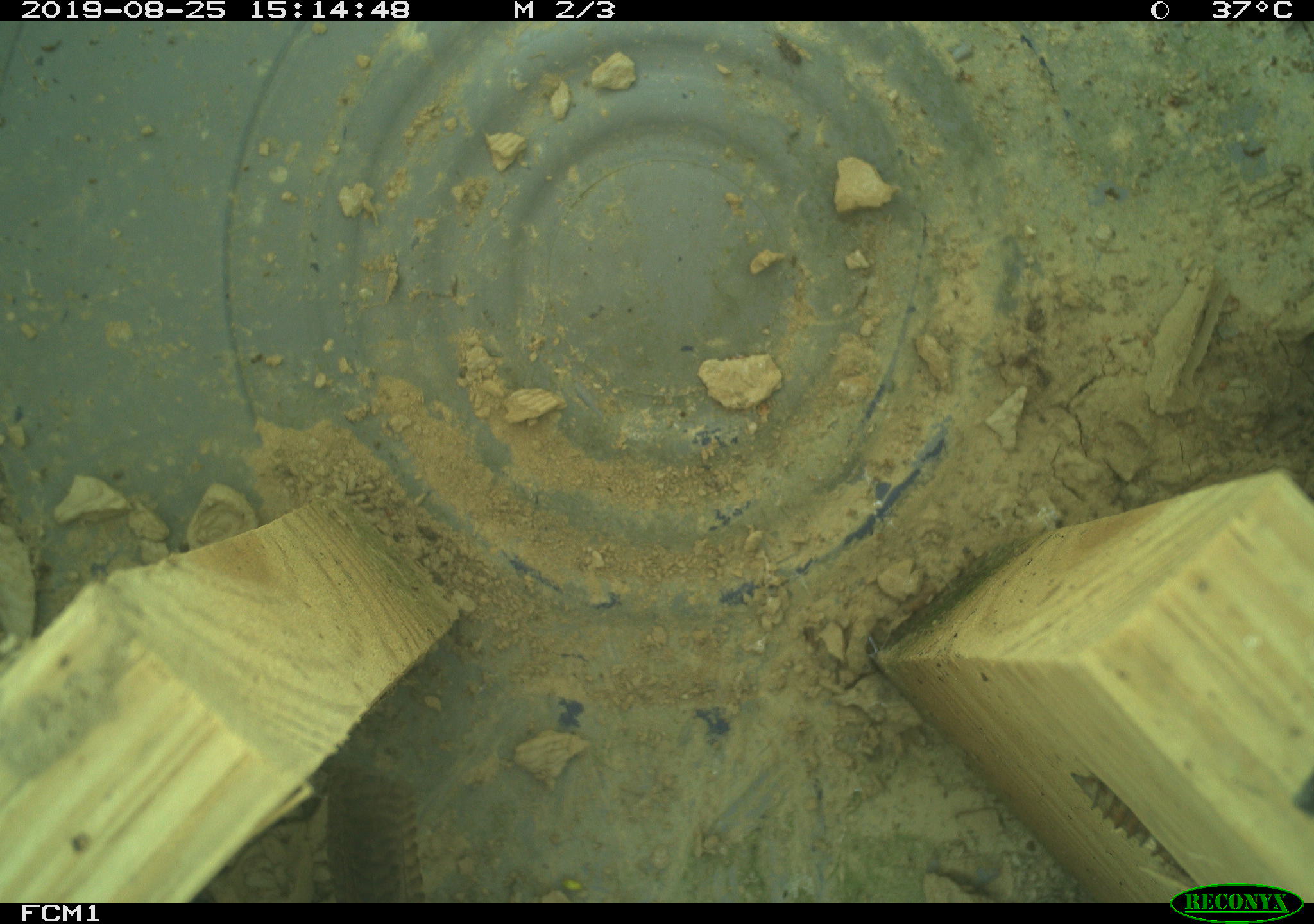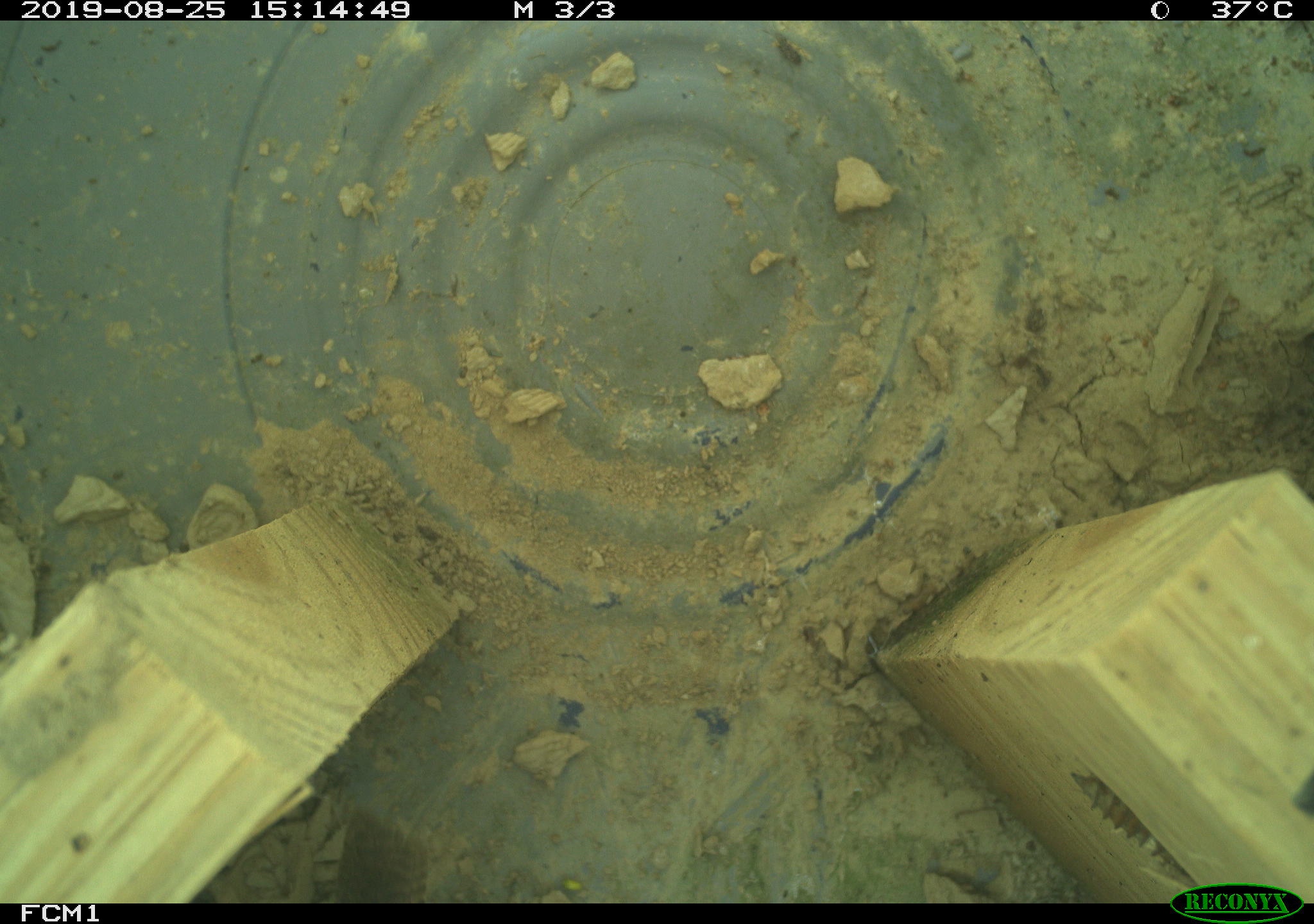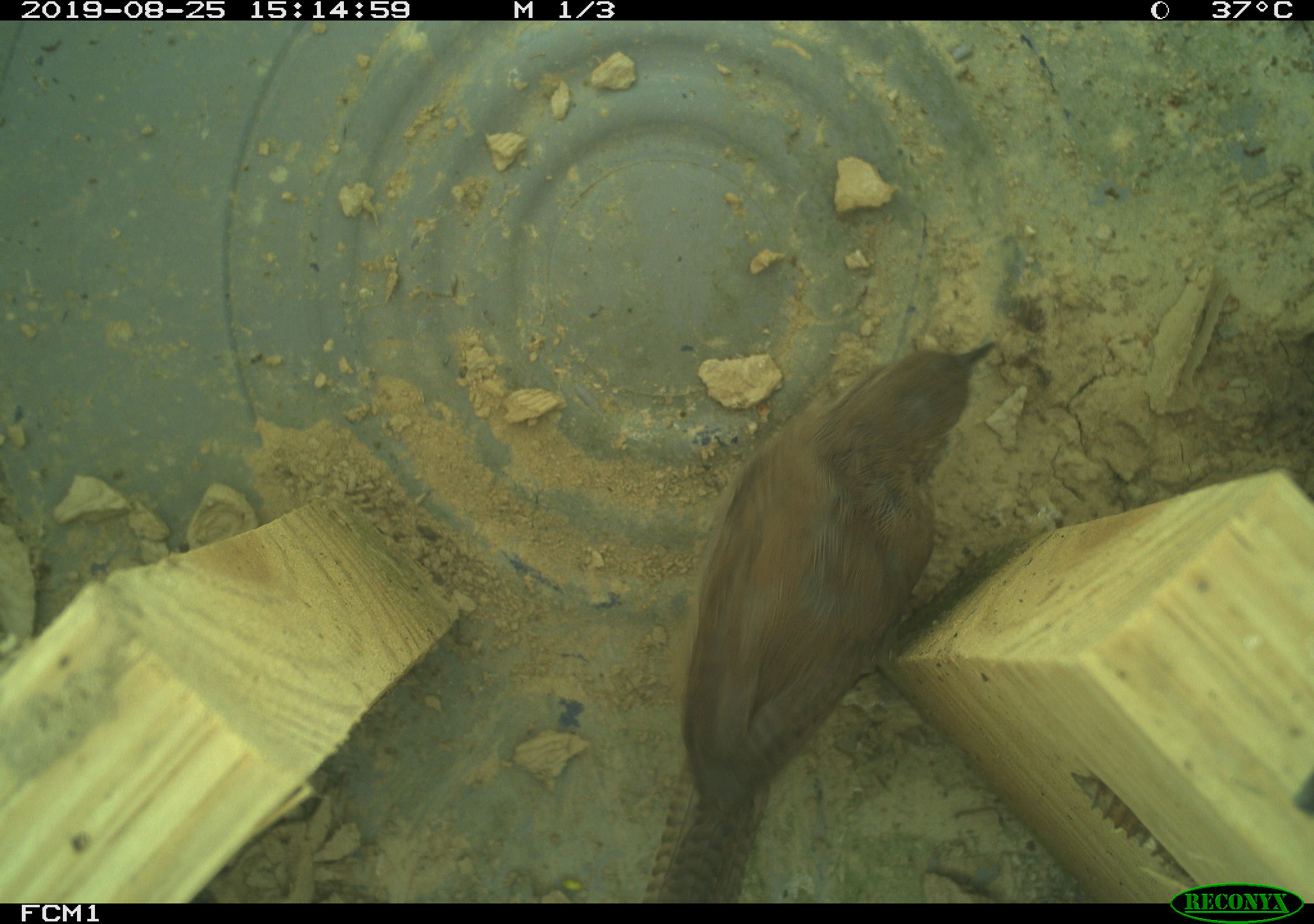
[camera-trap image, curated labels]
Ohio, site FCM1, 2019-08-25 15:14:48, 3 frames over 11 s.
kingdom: Animalia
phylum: Chordata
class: Aves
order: Passeriformes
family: Troglodytidae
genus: Troglodytes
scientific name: Troglodytes aedon aedon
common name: northern house wren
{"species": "northern house wren (Troglodytes aedon aedon)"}